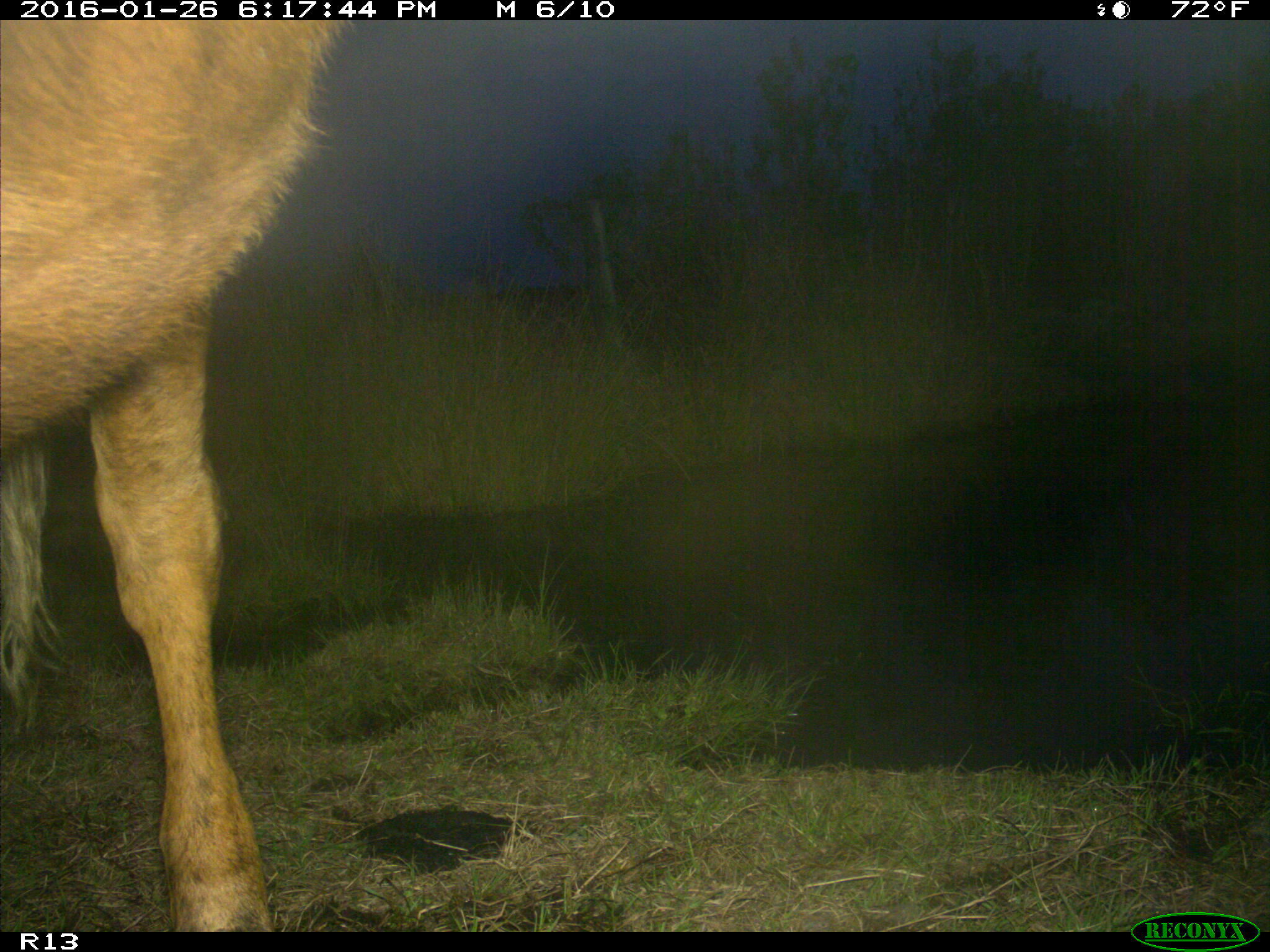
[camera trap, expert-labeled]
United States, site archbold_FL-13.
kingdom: Animalia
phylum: Chordata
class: Mammalia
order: Artiodactyla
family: Bovidae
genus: Bos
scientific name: Bos taurus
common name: domestic cow